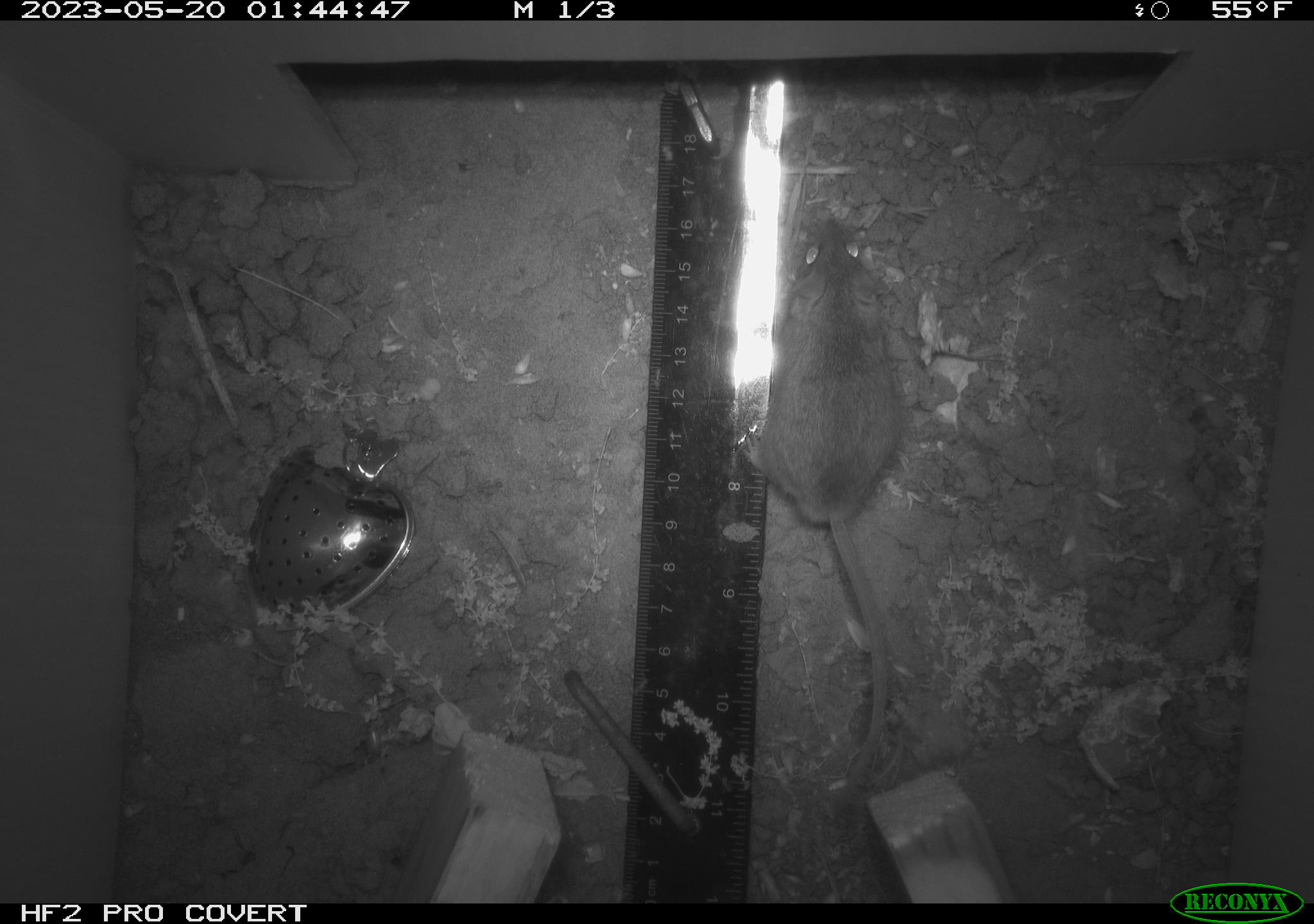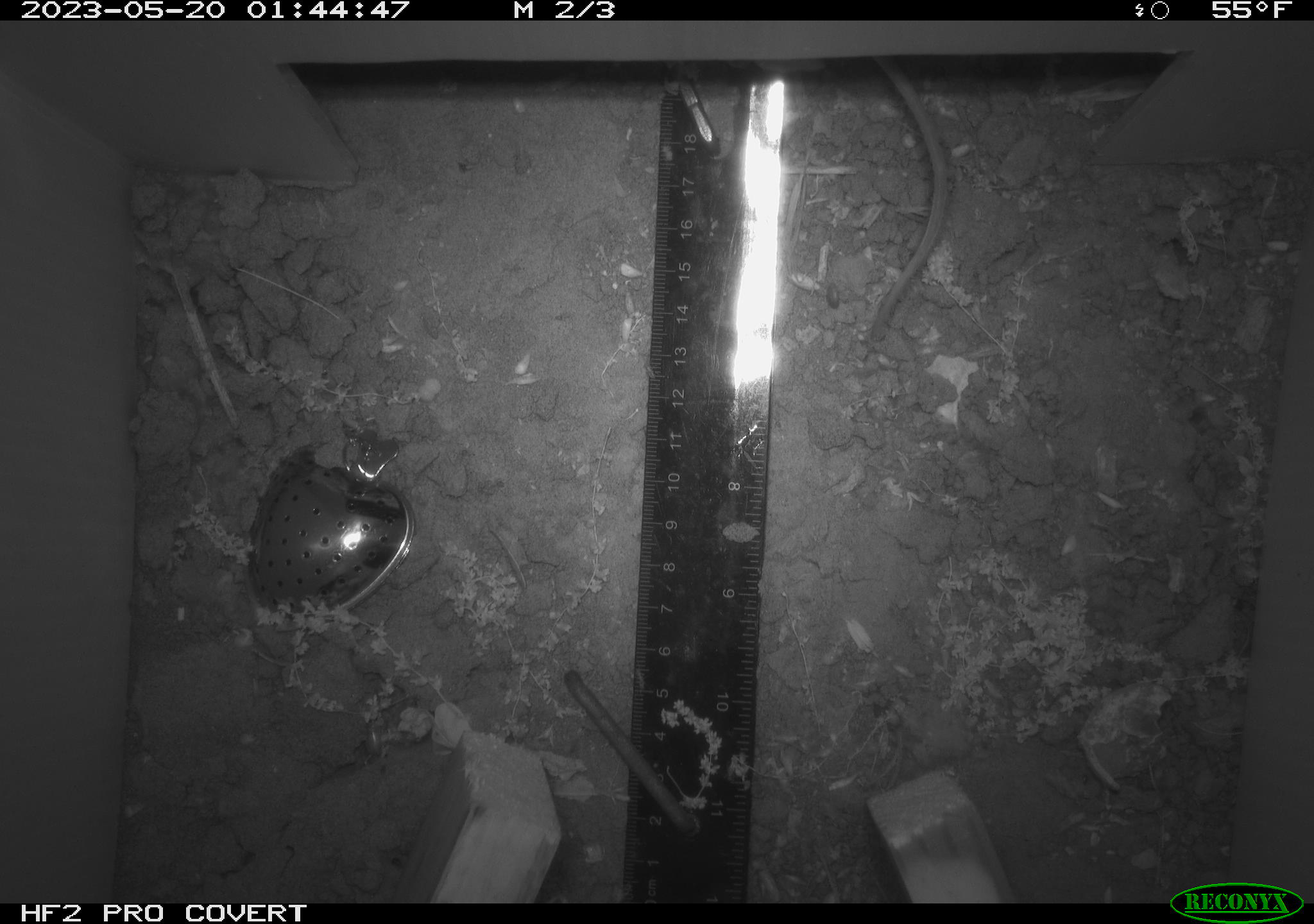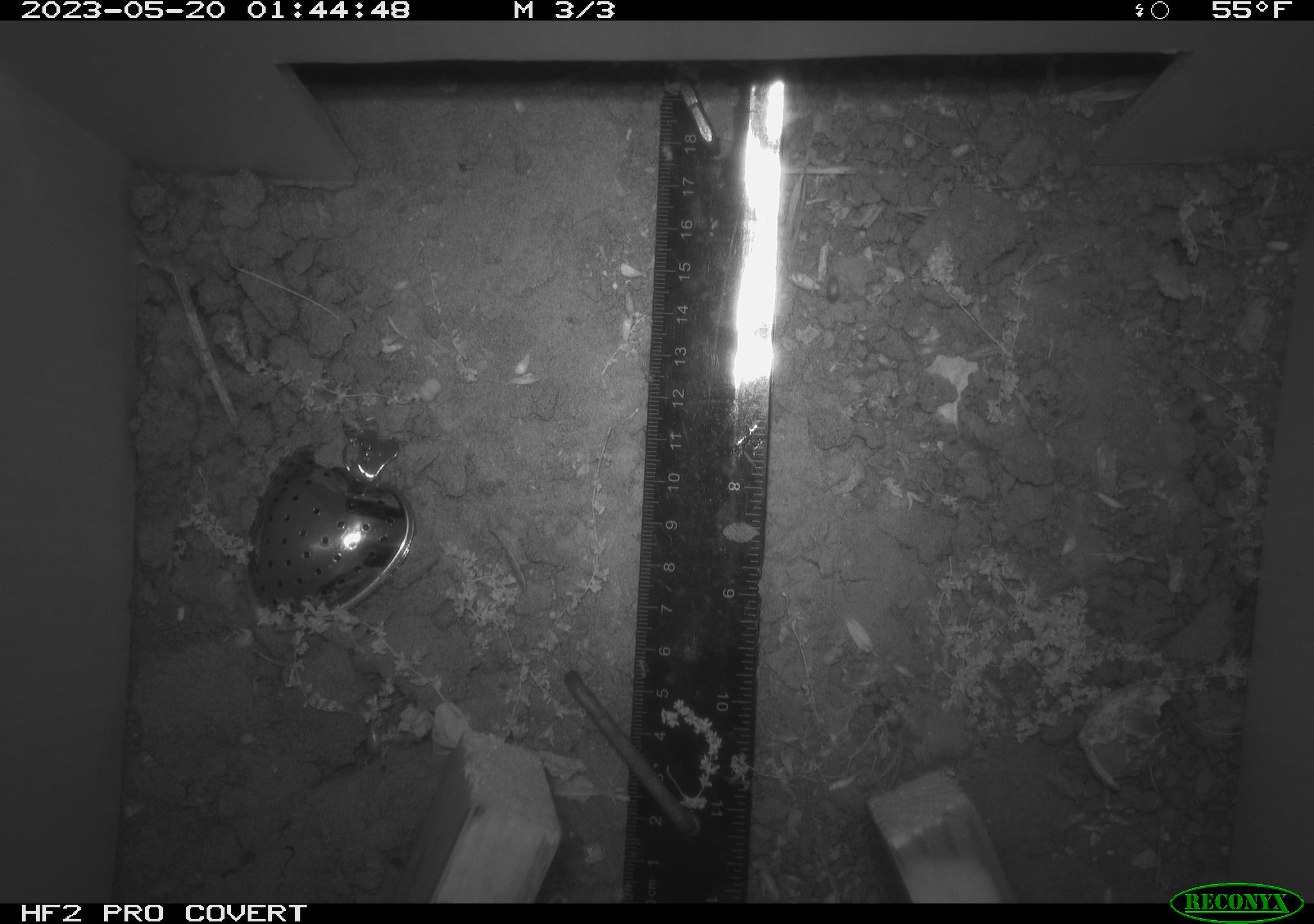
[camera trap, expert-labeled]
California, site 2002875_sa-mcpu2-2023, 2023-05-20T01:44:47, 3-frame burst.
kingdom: Animalia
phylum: Chordata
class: Mammalia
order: Rodentia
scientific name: Rodentia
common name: mouse species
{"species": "mouse species (Rodentia)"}